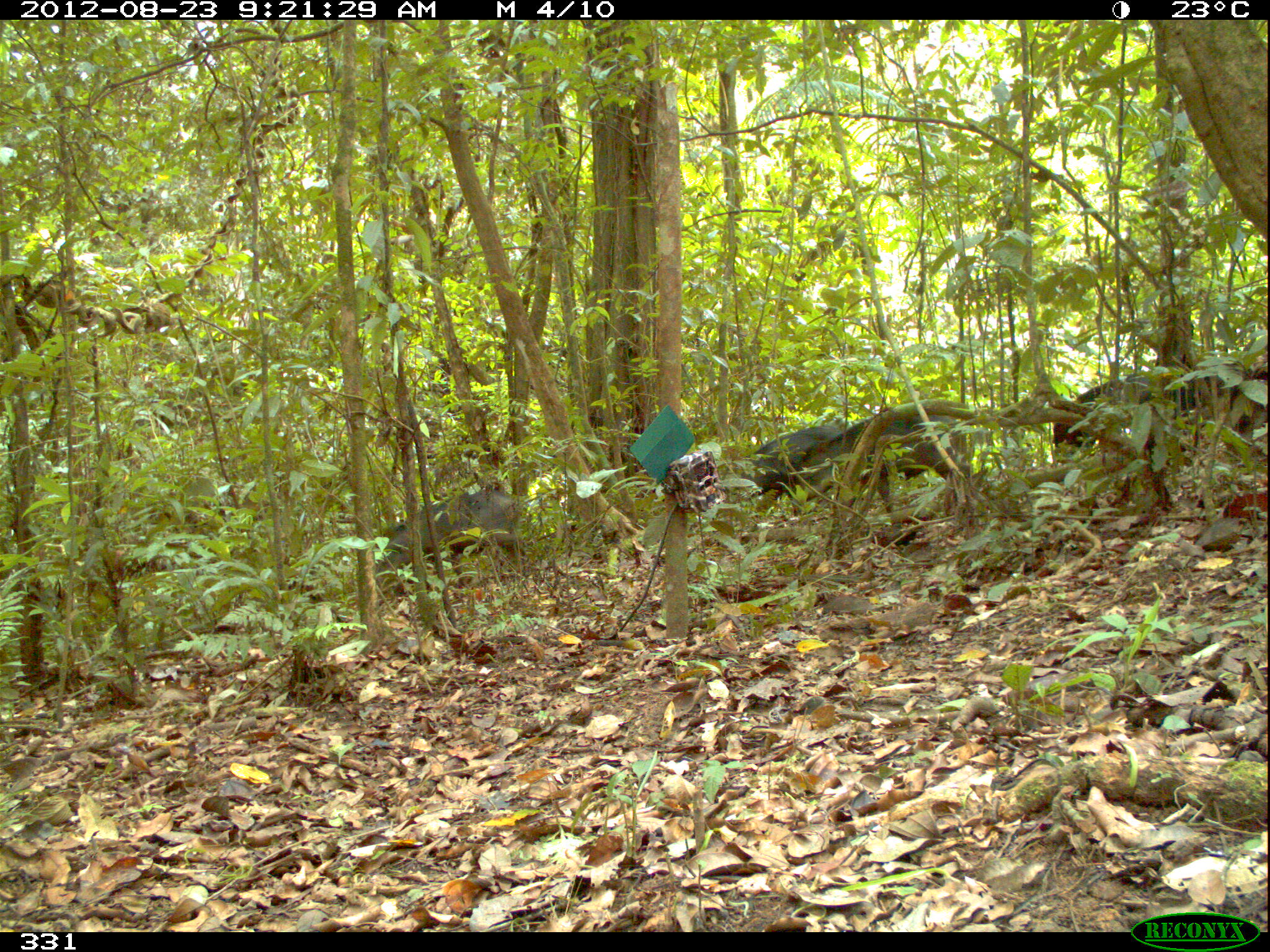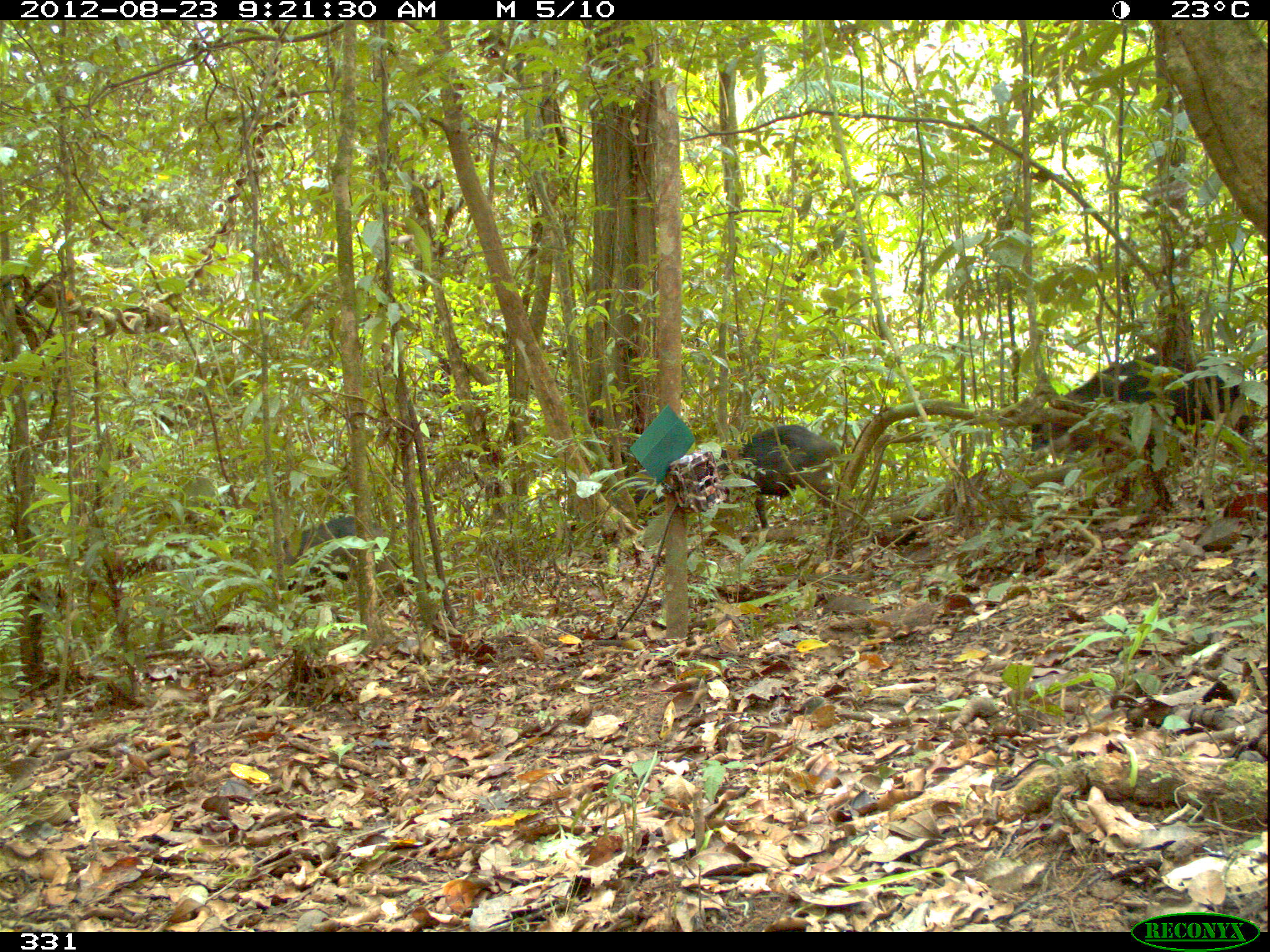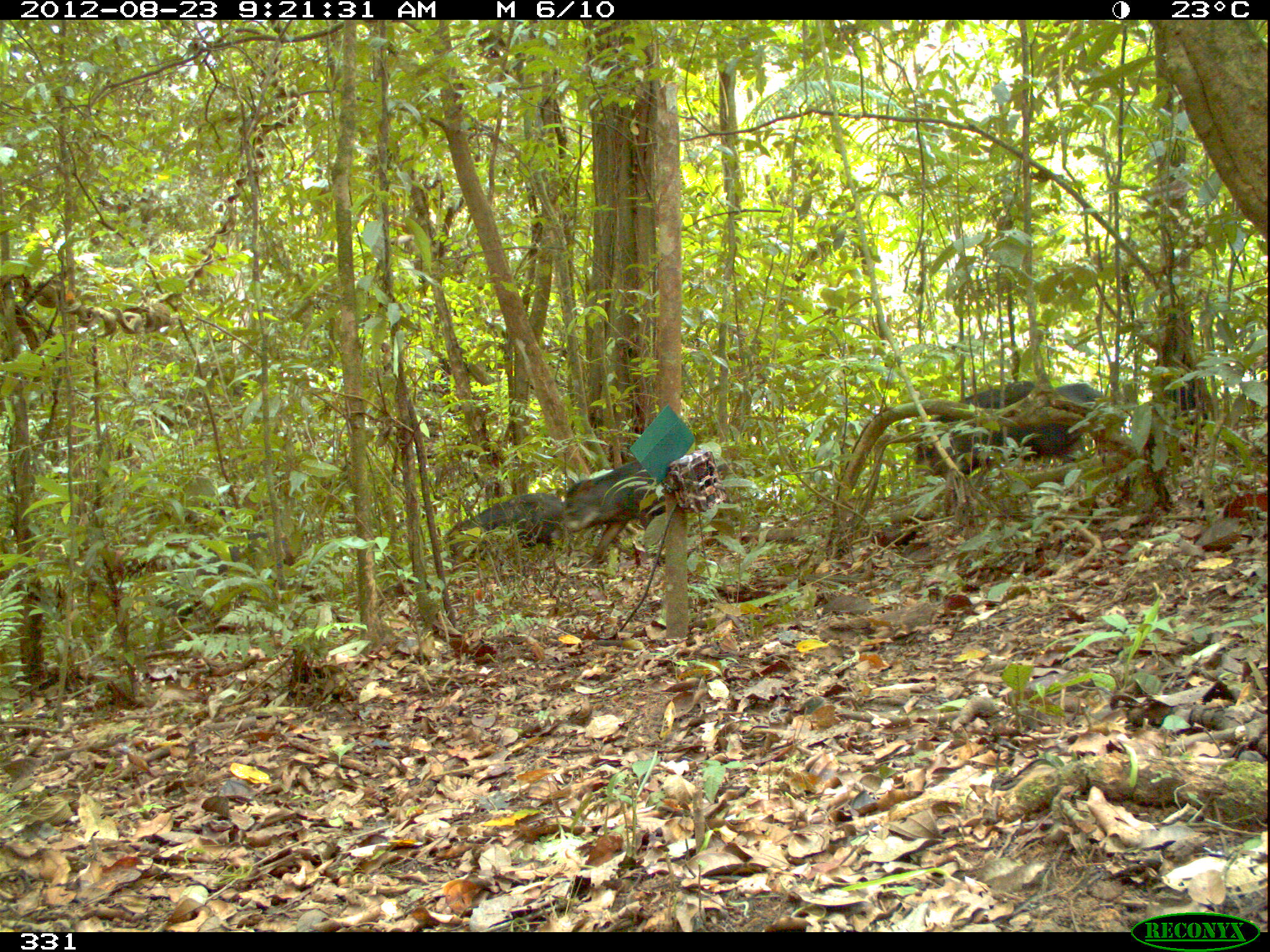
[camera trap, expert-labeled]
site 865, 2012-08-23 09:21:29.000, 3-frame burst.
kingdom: Animalia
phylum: Chordata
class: Mammalia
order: Artiodactyla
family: Tayassuidae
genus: Tayassu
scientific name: Tayassu pecari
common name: white-lipped peccary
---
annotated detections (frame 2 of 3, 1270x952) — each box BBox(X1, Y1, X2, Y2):
tayassu pecari: BBox(1026, 350, 1249, 465); BBox(716, 423, 841, 530); BBox(266, 515, 383, 593); BBox(629, 470, 663, 505)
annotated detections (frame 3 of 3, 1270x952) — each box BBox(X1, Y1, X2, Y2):
tayassu pecari: BBox(949, 381, 1112, 479); BBox(563, 459, 690, 568); BBox(913, 380, 1039, 477); BBox(446, 492, 564, 574); BBox(186, 529, 295, 591)